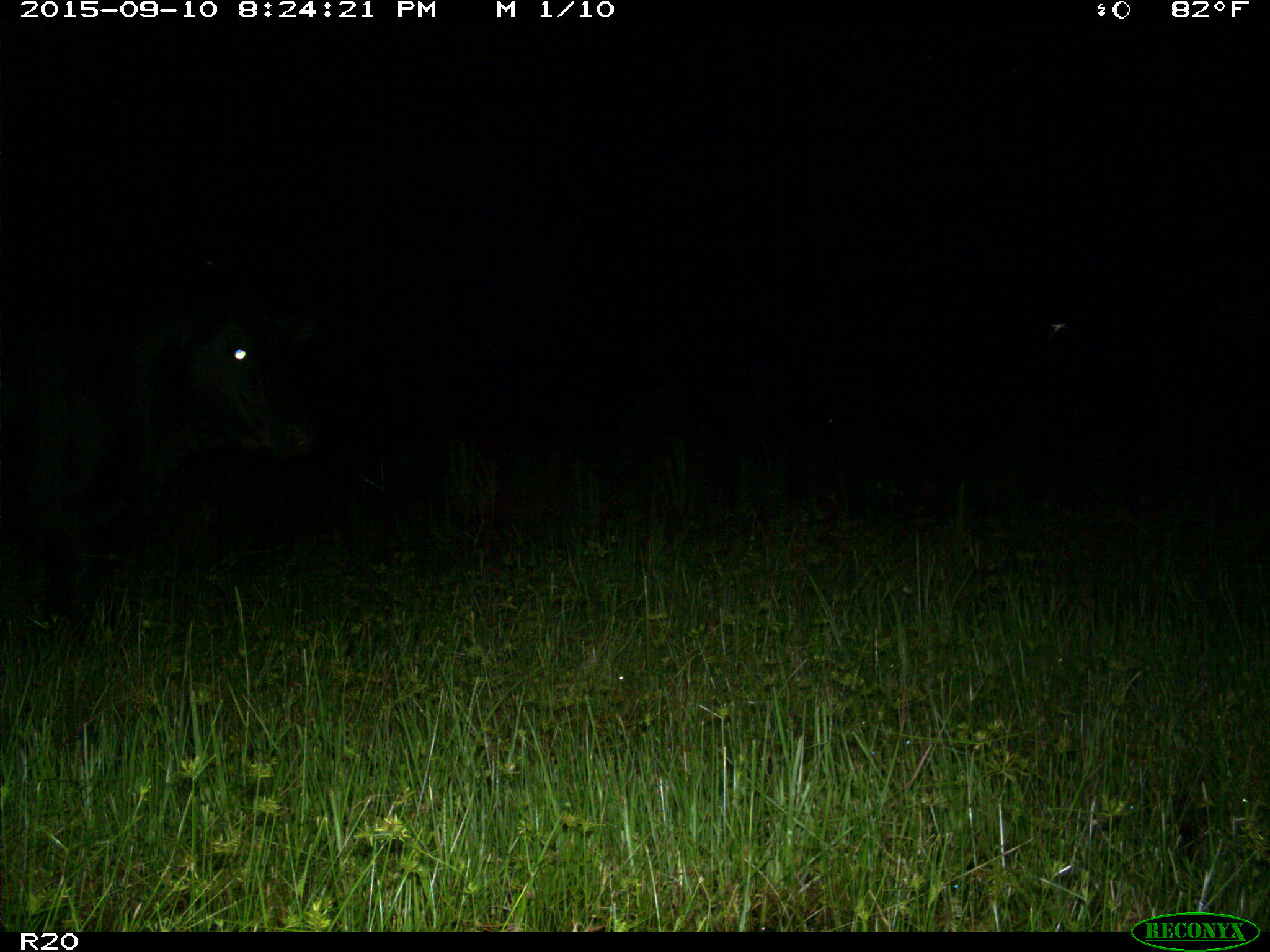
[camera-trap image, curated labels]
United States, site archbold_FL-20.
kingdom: Animalia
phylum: Chordata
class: Mammalia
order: Artiodactyla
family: Bovidae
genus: Bos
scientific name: Bos taurus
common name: domestic cow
Bos taurus (domestic cow).